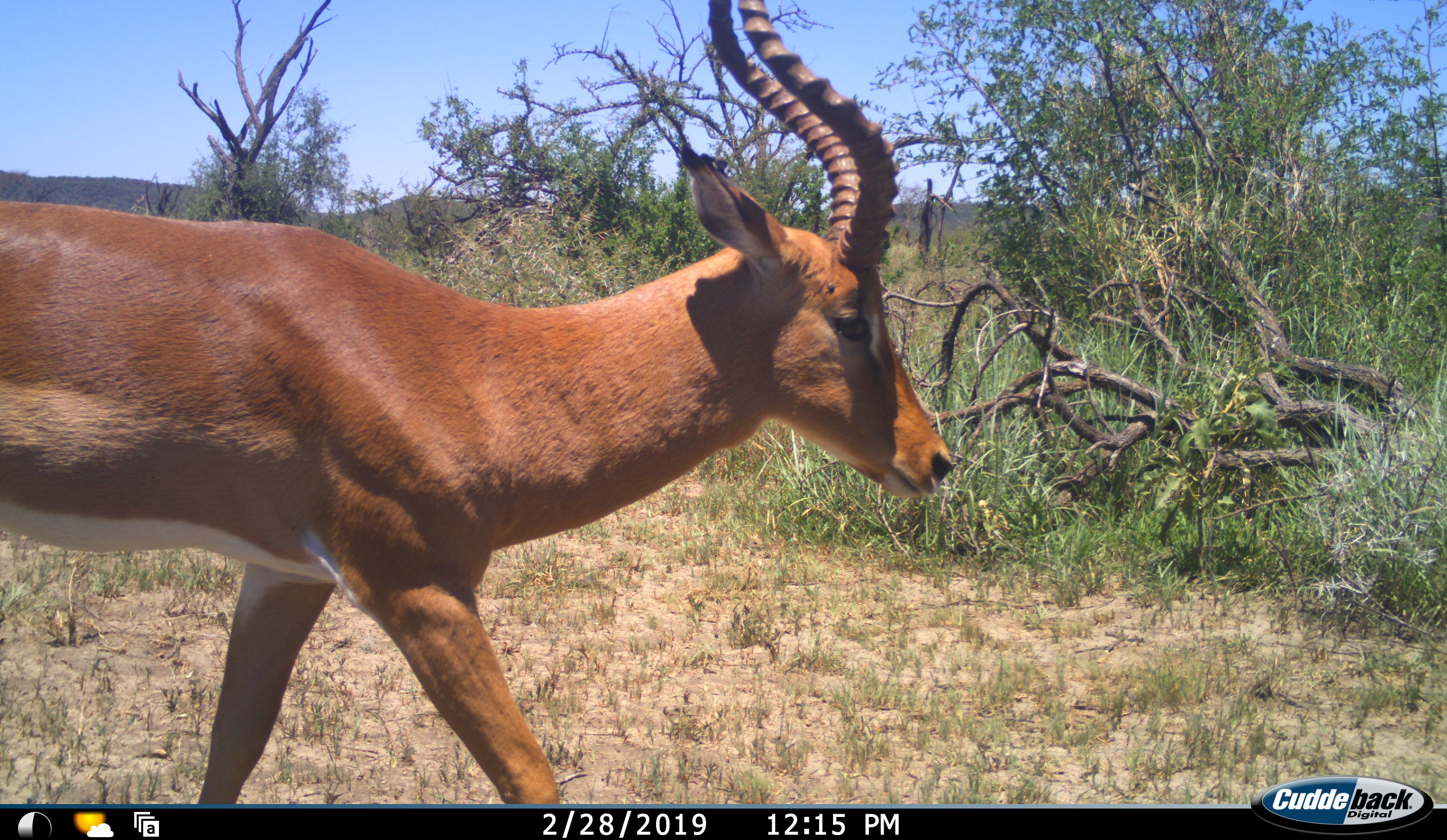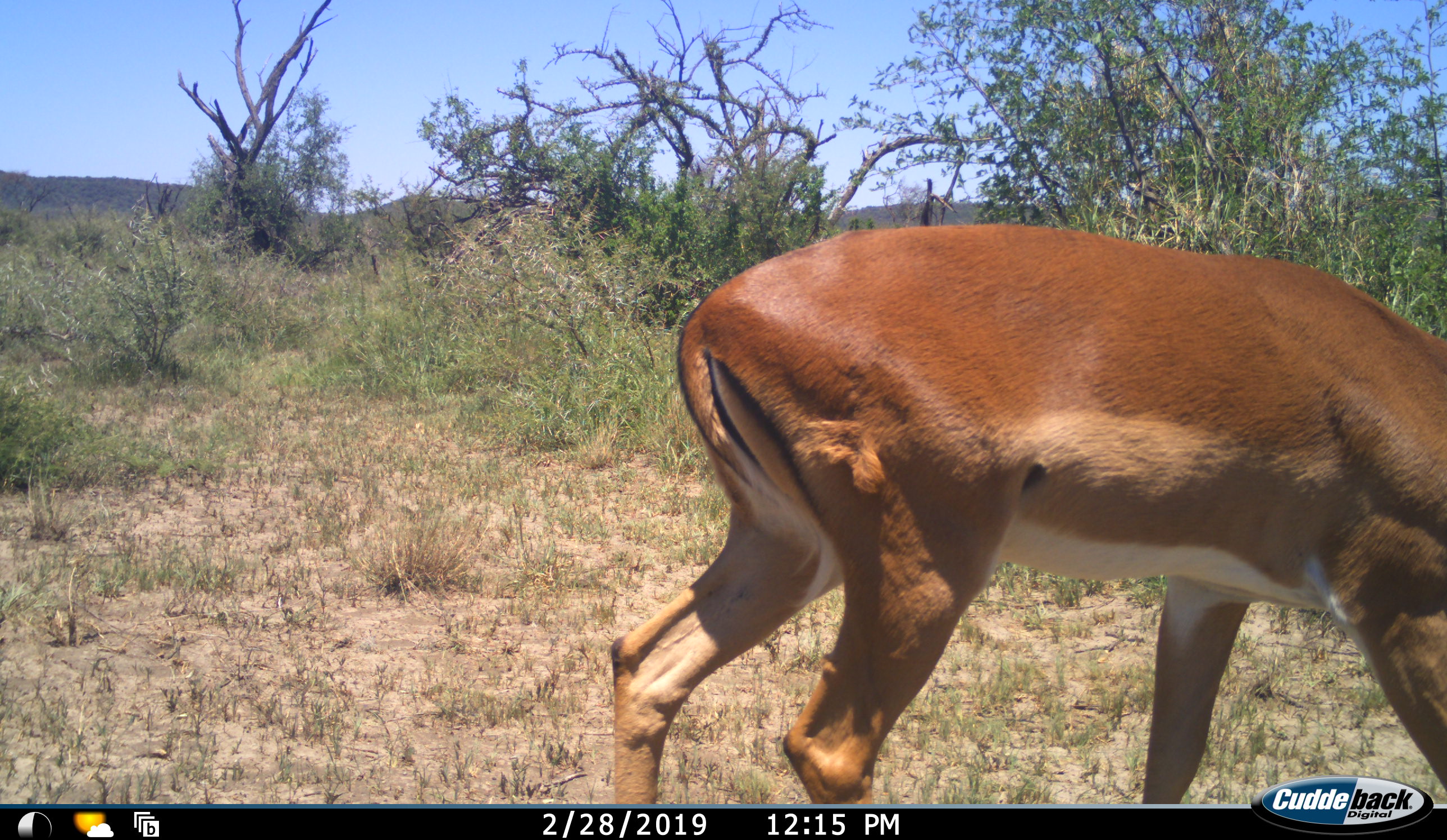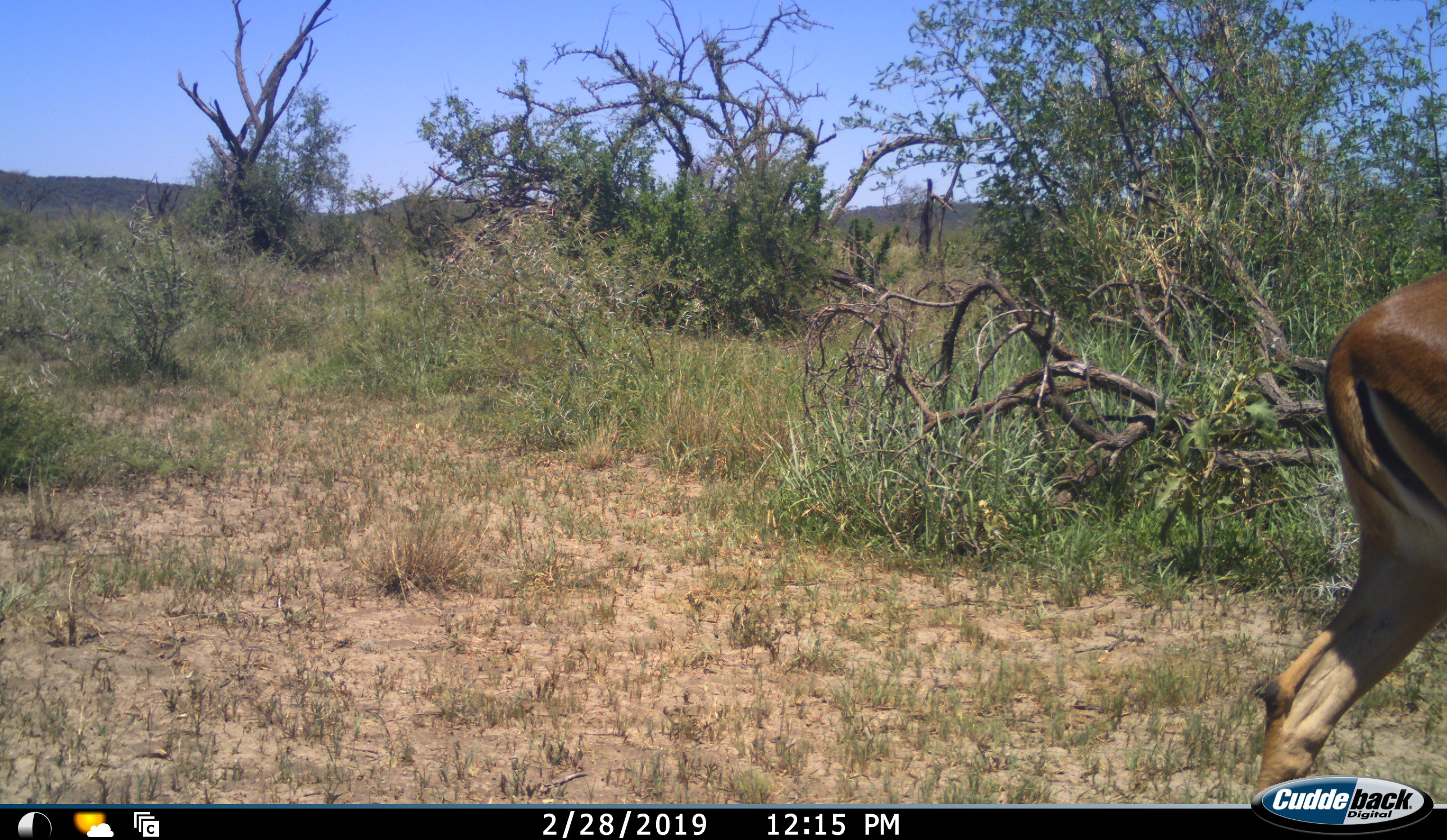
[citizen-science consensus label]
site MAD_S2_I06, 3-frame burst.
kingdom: Animalia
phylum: Chordata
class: Mammalia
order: Artiodactyla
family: Bovidae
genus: Aepyceros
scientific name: Aepyceros melampus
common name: impala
Impala (Aepyceros melampus), count 1. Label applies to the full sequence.